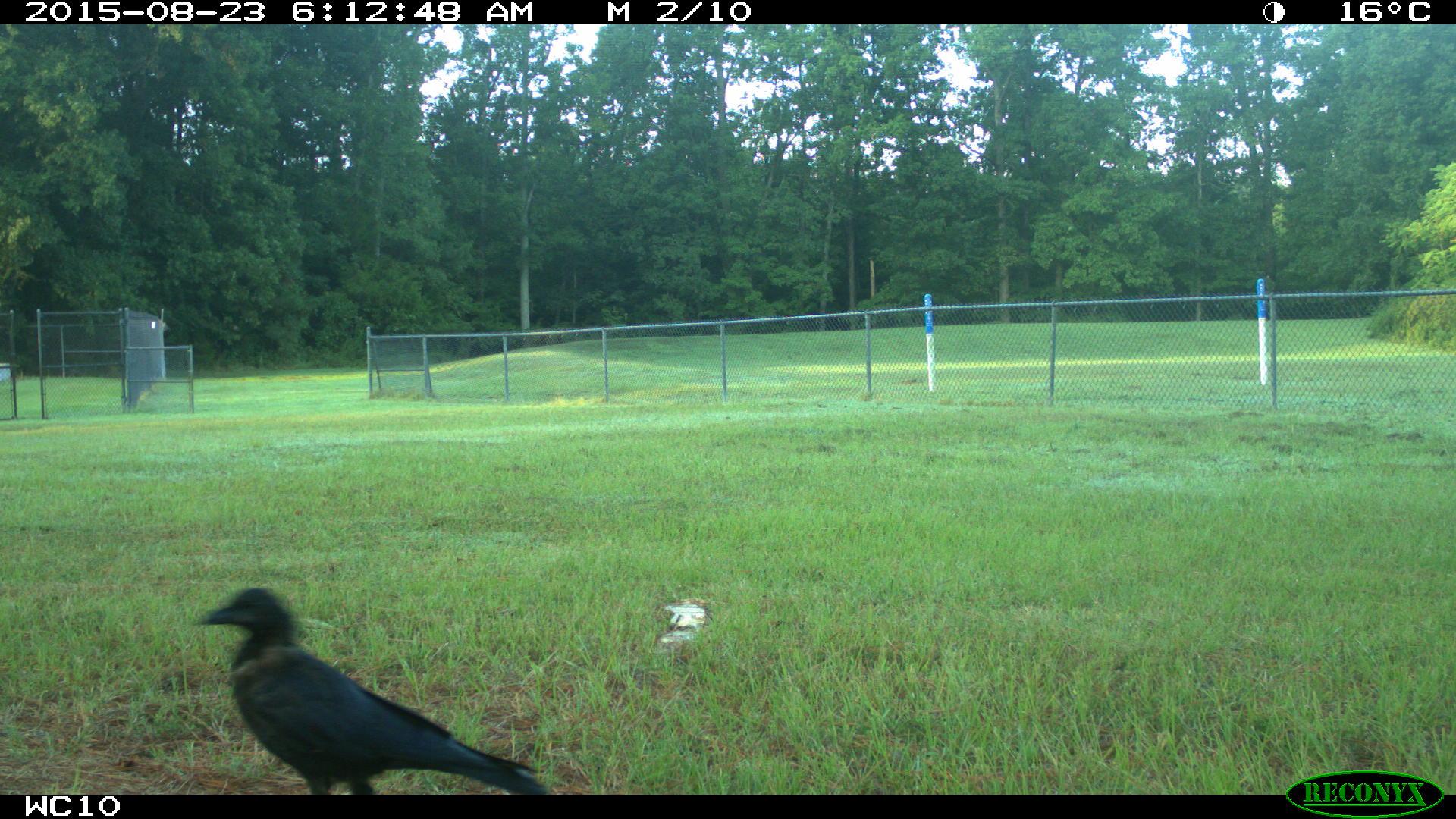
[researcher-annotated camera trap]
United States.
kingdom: Animalia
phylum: Chordata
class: Aves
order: Passeriformes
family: Corvidae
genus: Corvus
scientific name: Corvus brachyrhynchos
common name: american crow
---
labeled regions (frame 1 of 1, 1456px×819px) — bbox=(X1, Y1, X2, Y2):
American Crow: bbox=(190, 581, 550, 799)